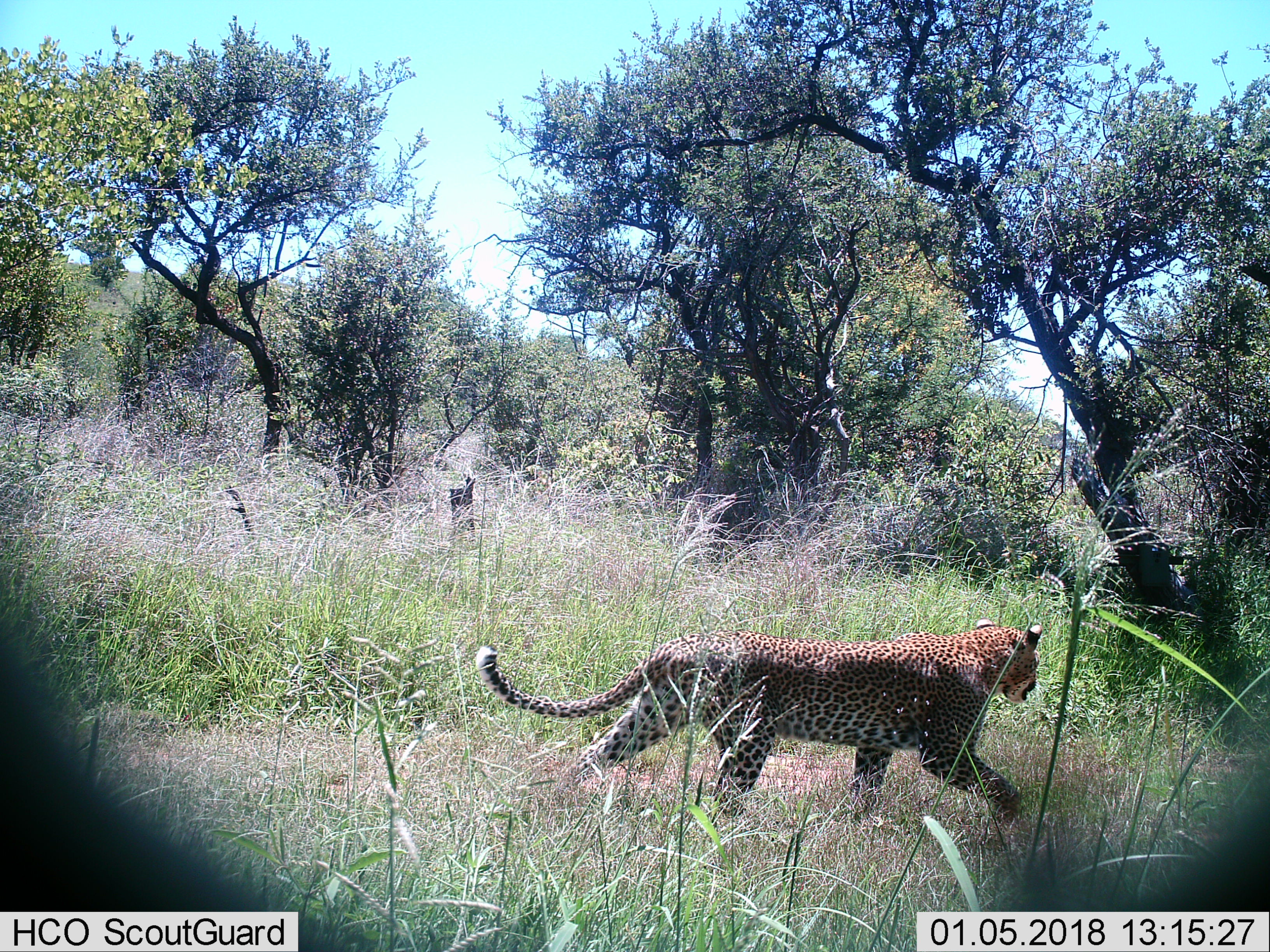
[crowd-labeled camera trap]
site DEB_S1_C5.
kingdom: Animalia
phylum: Chordata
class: Mammalia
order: Carnivora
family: Felidae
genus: Panthera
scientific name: Panthera pardus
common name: leopard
Leopard (Panthera pardus), count 1. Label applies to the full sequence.